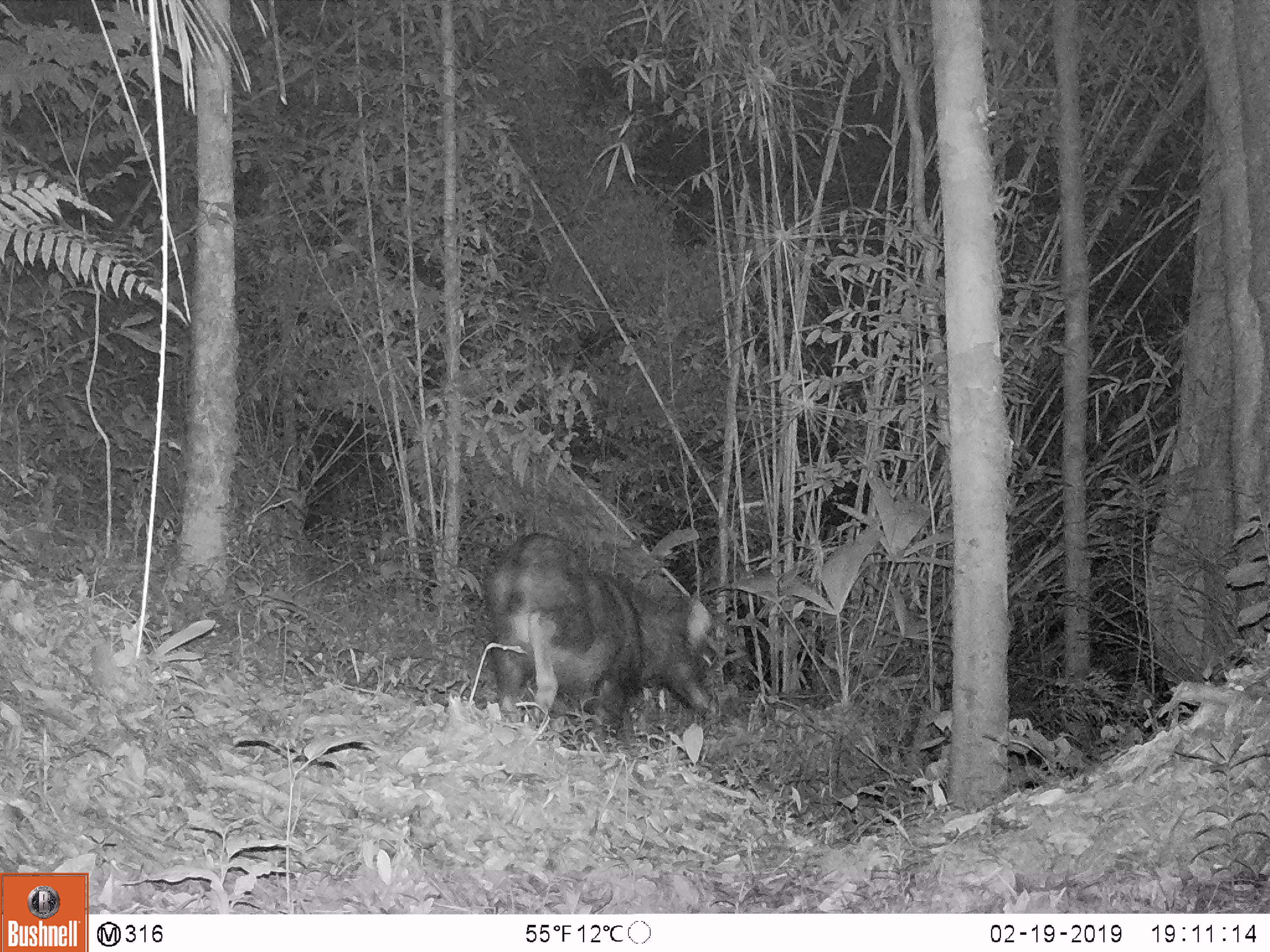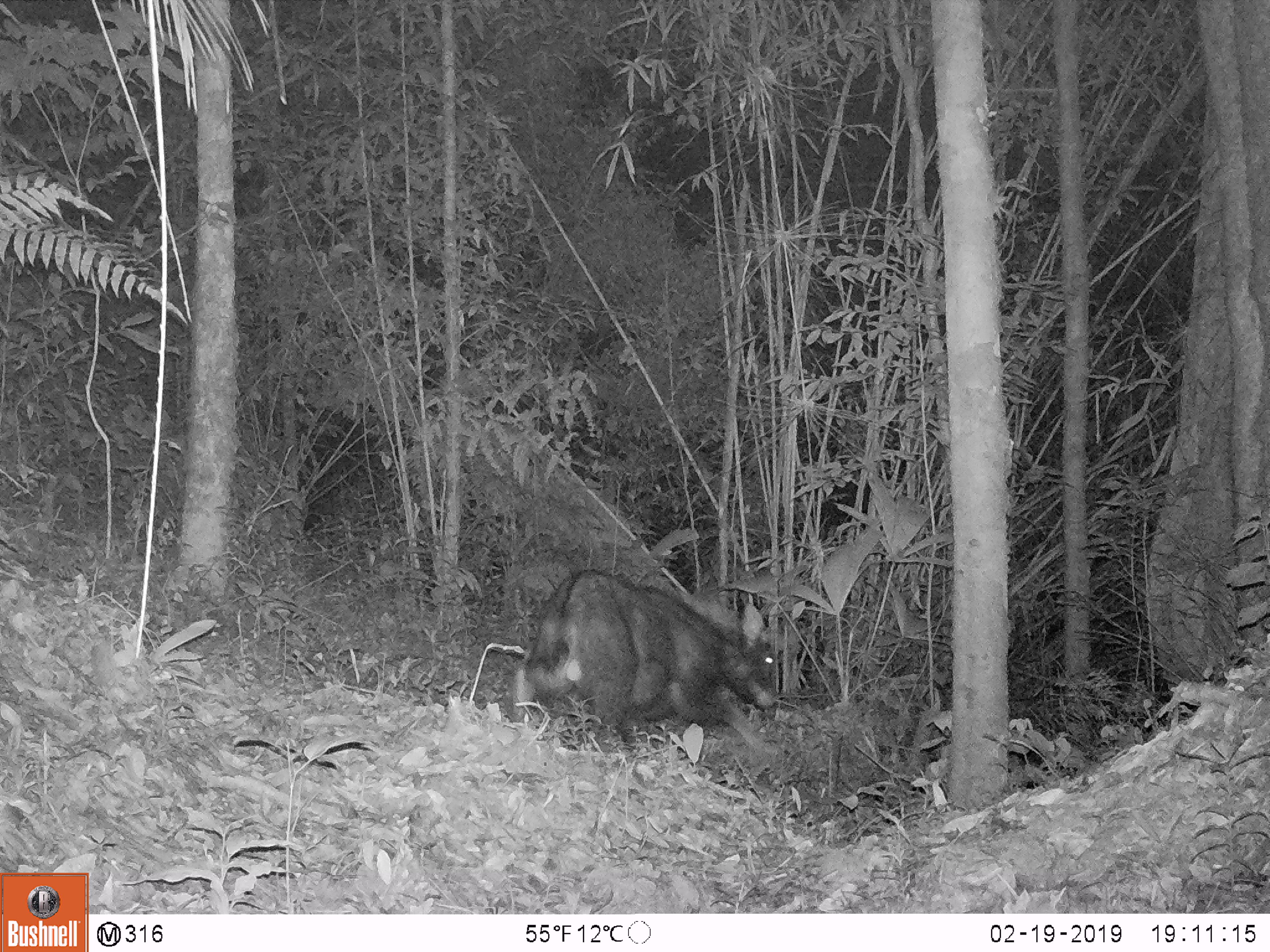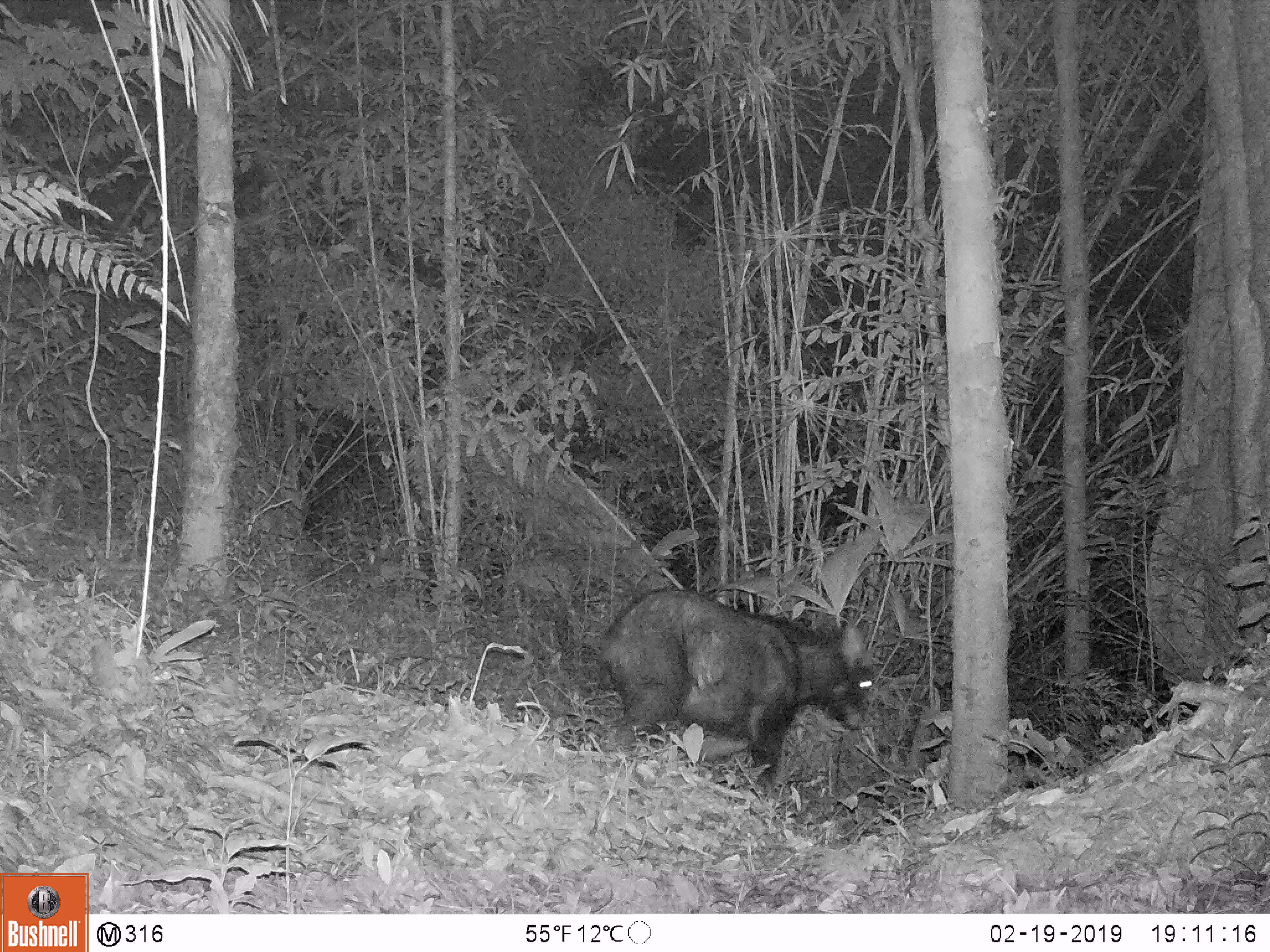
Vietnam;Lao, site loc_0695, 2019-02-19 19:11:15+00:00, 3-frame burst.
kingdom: Animalia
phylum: Chordata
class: Mammalia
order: Artiodactyla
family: Bovidae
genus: Capricornis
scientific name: Capricornis sumatraensis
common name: chinese serow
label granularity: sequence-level